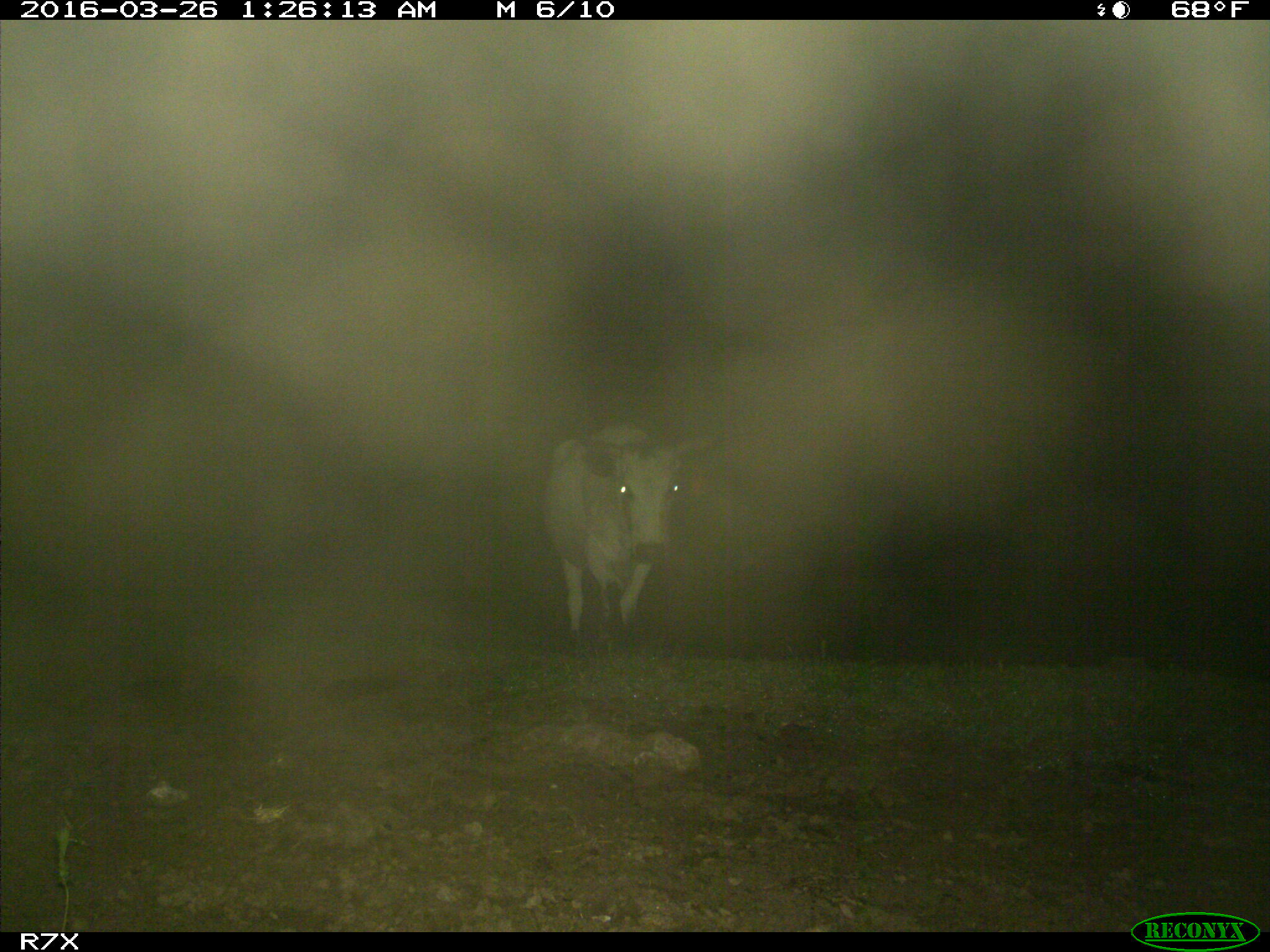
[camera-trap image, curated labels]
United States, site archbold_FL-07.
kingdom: Animalia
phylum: Chordata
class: Mammalia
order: Artiodactyla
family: Bovidae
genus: Bos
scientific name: Bos taurus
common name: domestic cow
Bos taurus (domestic cow).